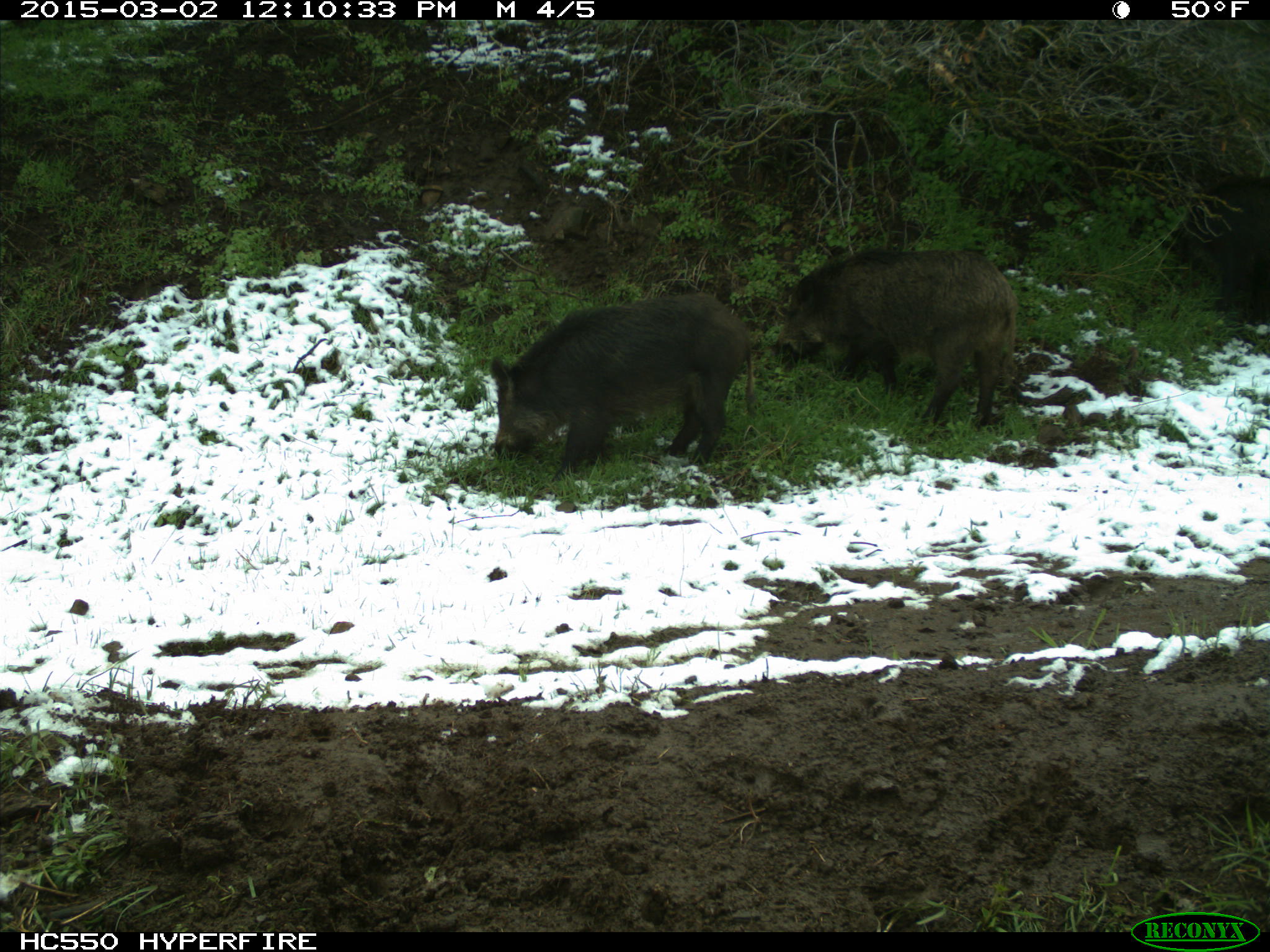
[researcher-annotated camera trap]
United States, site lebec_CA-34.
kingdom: Animalia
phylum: Chordata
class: Mammalia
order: Artiodactyla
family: Suidae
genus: Sus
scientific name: Sus scrofa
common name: wild boar